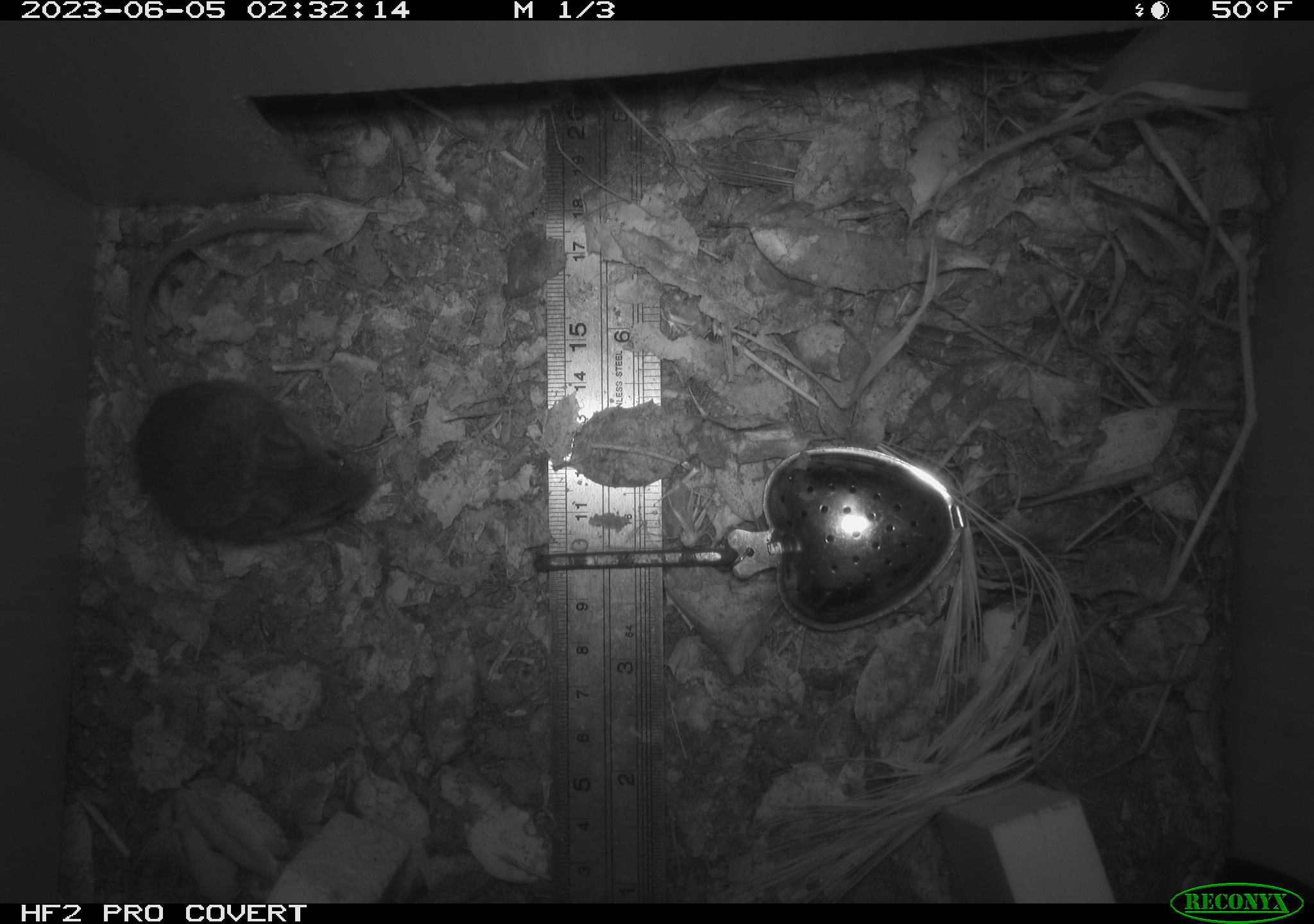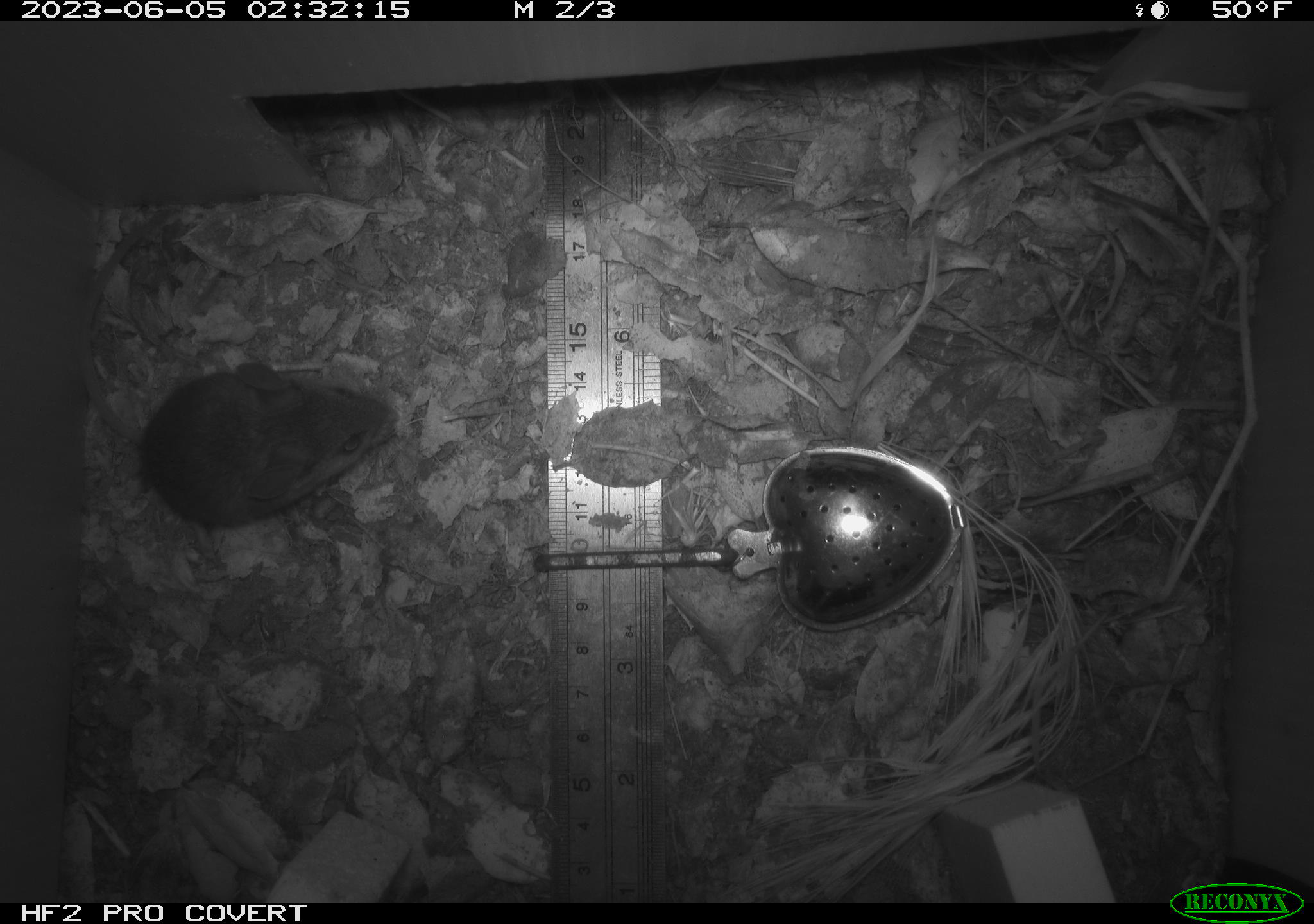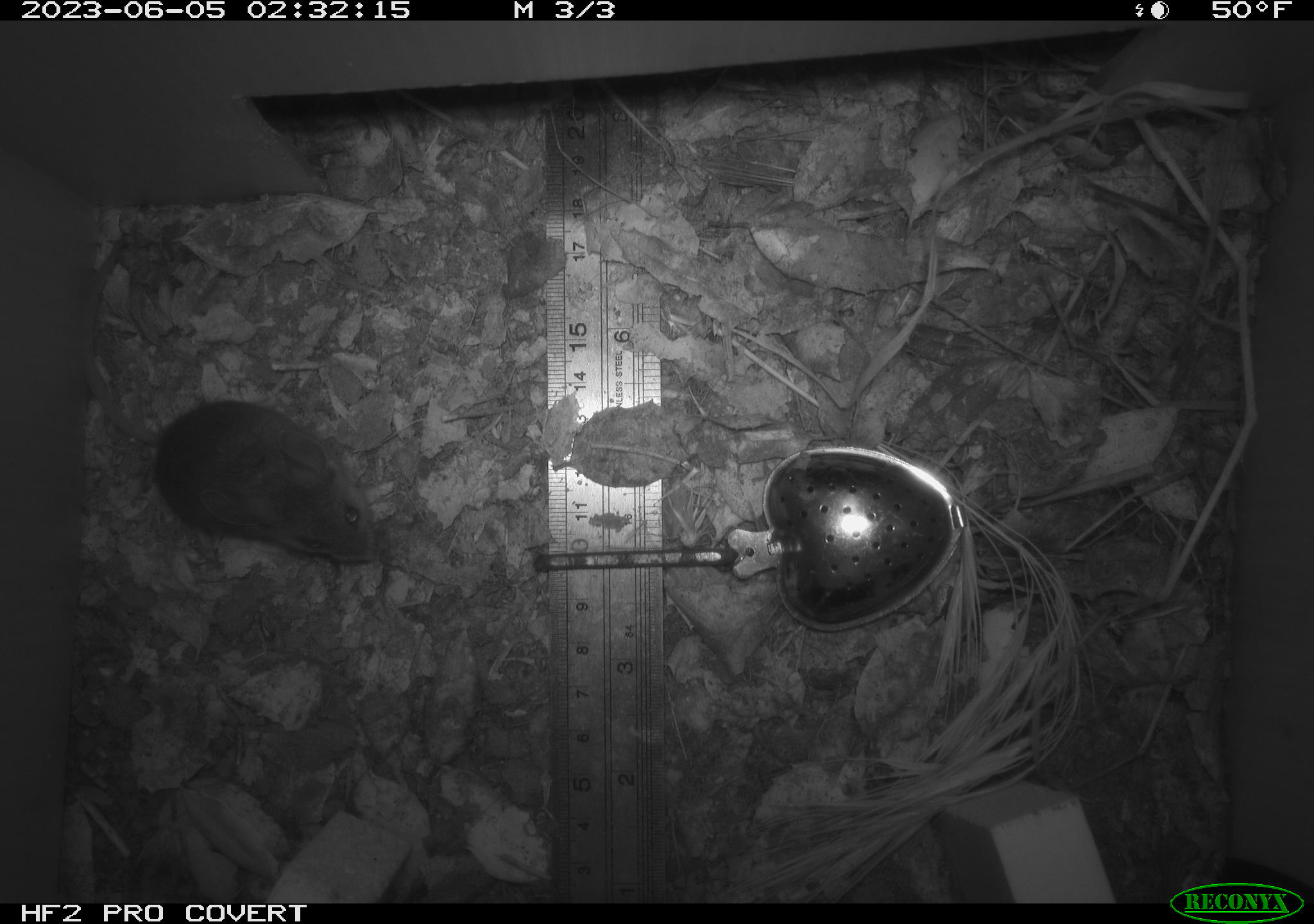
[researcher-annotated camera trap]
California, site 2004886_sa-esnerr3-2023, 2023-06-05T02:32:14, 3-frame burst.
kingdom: Animalia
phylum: Chordata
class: Mammalia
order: Rodentia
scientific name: Rodentia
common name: mouse species